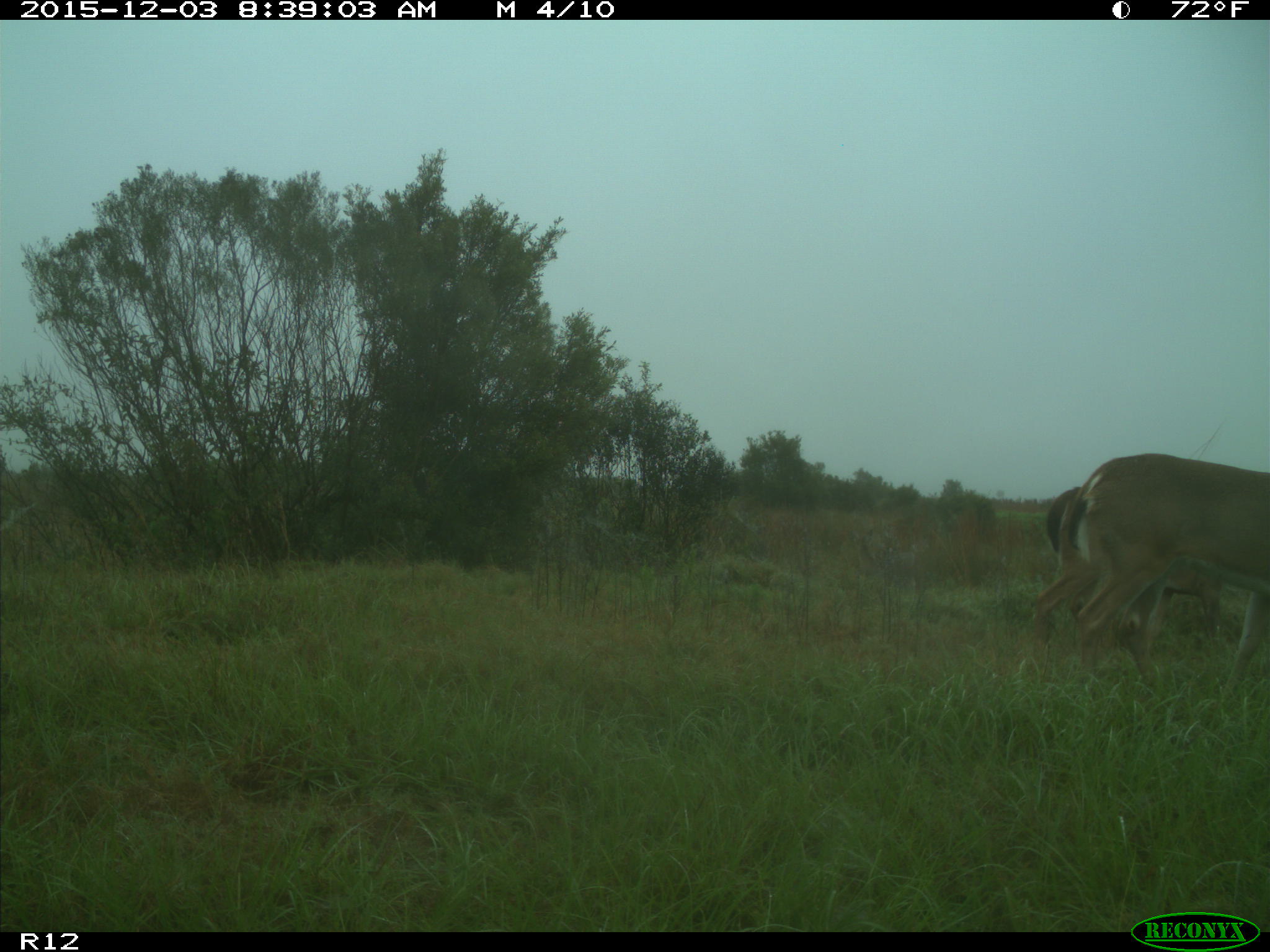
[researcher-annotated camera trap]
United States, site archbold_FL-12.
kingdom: Animalia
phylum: Chordata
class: Mammalia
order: Artiodactyla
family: Cervidae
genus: Odocoileus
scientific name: Odocoileus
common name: deer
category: unidentified deer